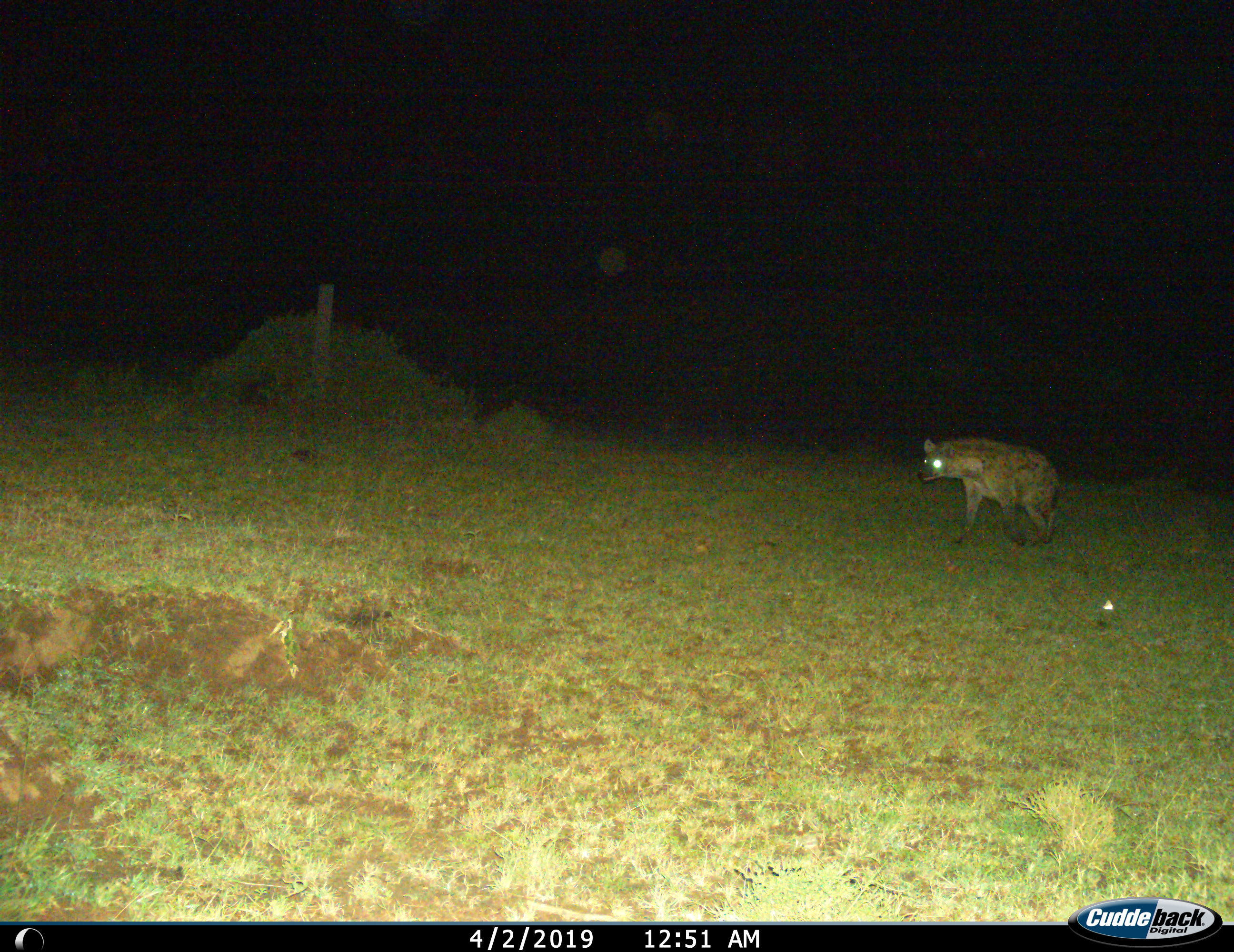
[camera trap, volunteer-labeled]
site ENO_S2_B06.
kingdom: Animalia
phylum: Chordata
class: Mammalia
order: Carnivora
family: Hyaenidae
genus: Crocuta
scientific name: Crocuta crocuta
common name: spotted hyena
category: hyenaspotted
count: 1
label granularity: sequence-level